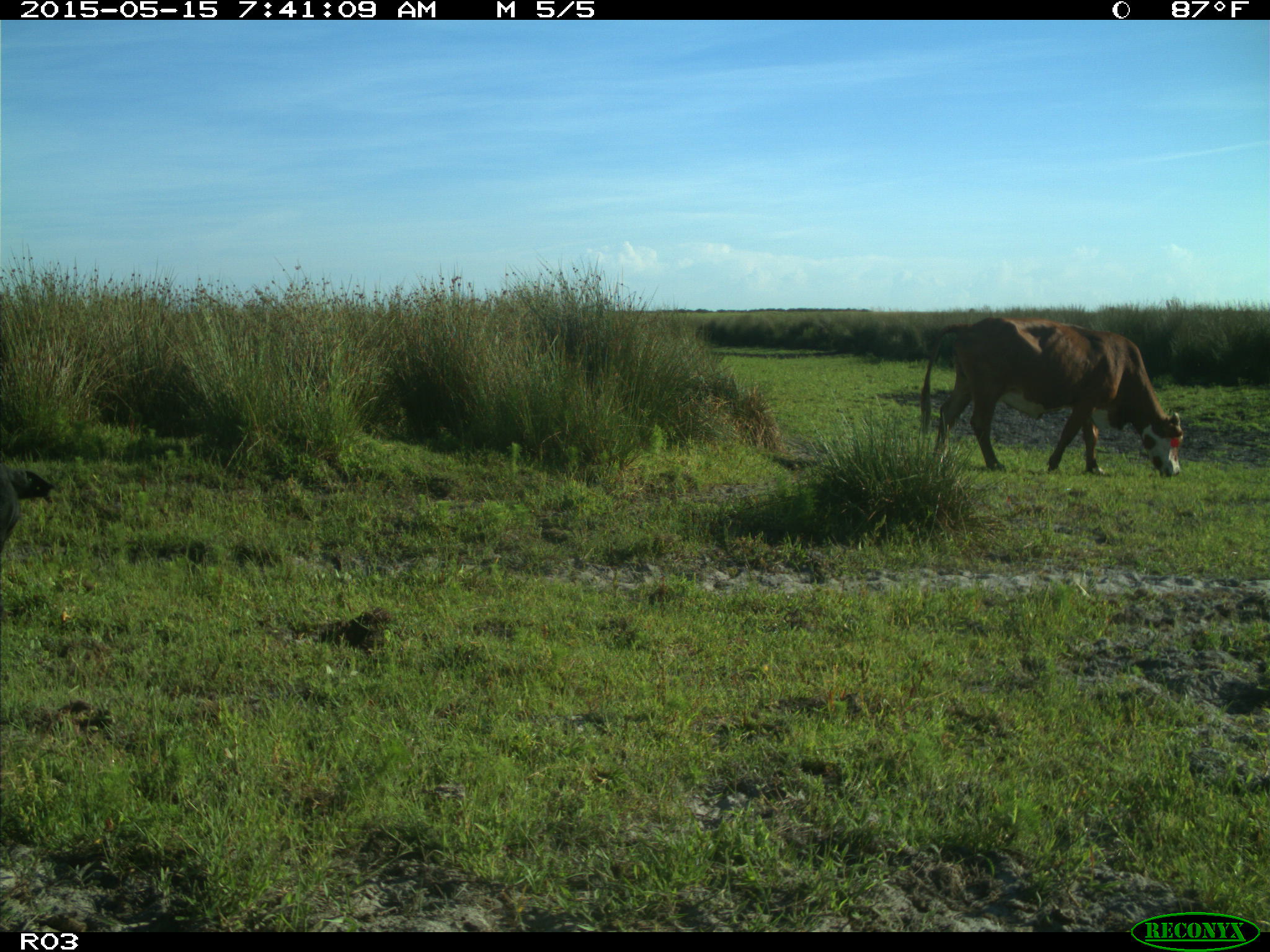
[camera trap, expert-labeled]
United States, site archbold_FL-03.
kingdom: Animalia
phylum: Chordata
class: Mammalia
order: Artiodactyla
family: Bovidae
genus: Bos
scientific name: Bos taurus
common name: domestic cow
Bos taurus (domestic cow).